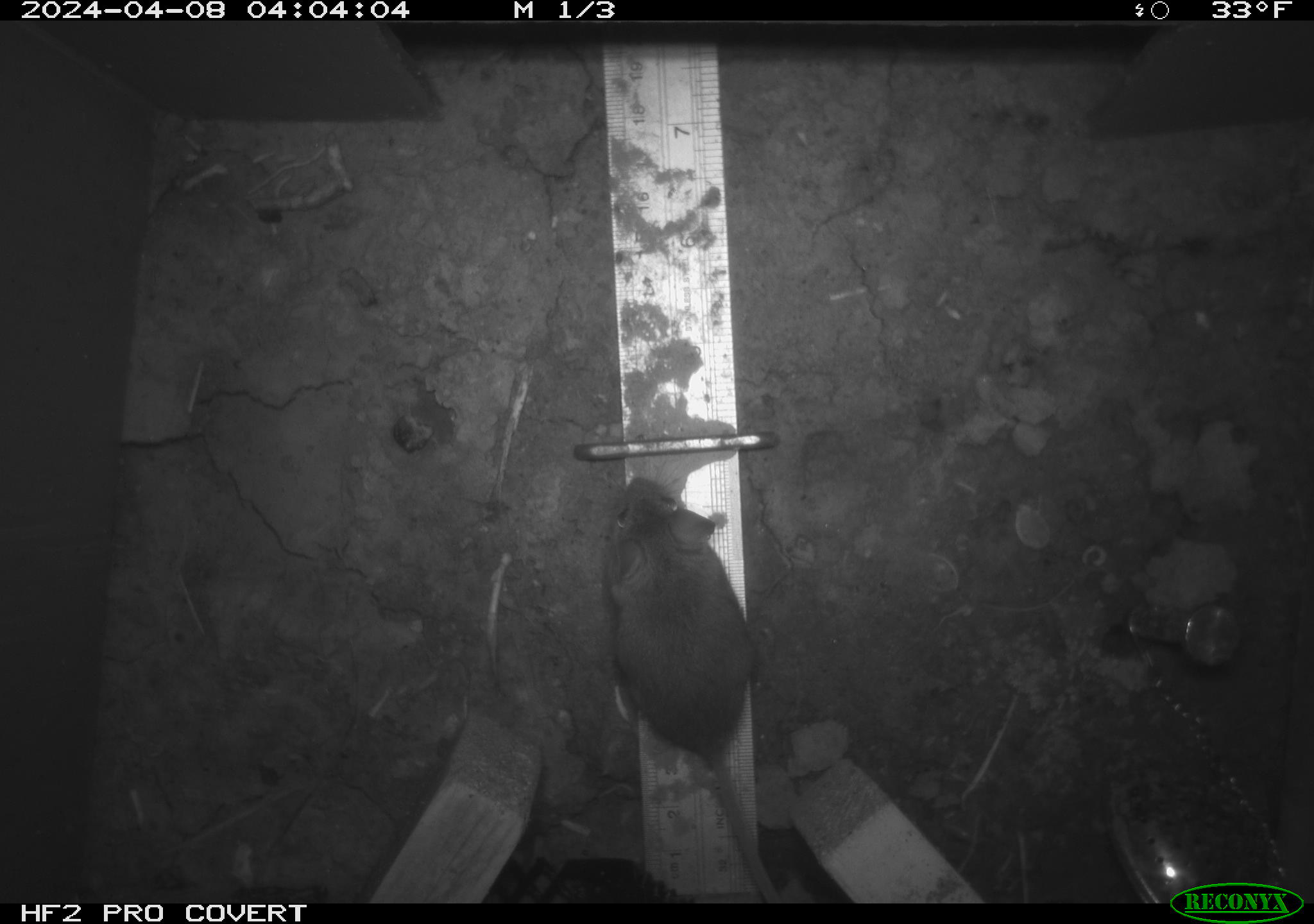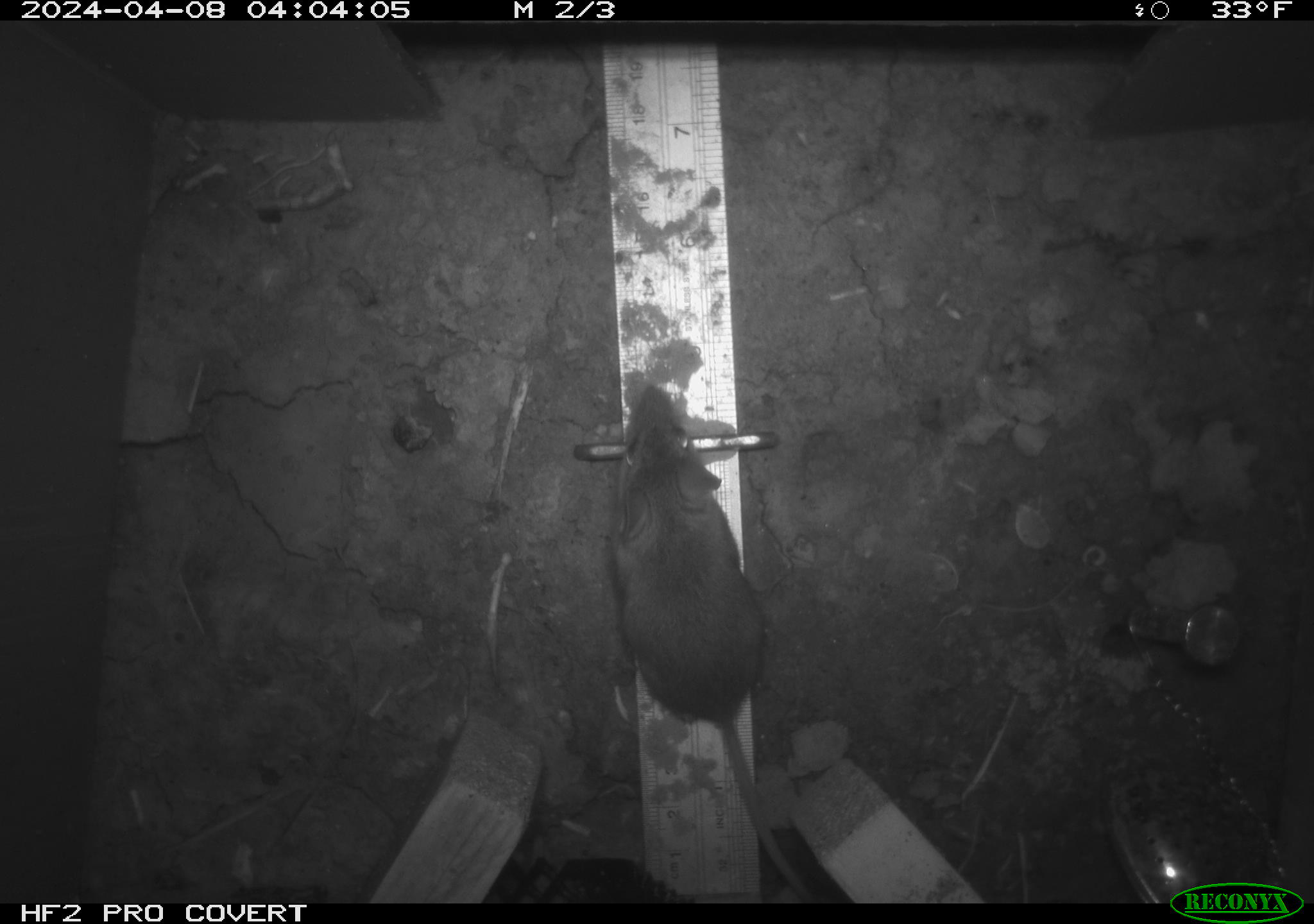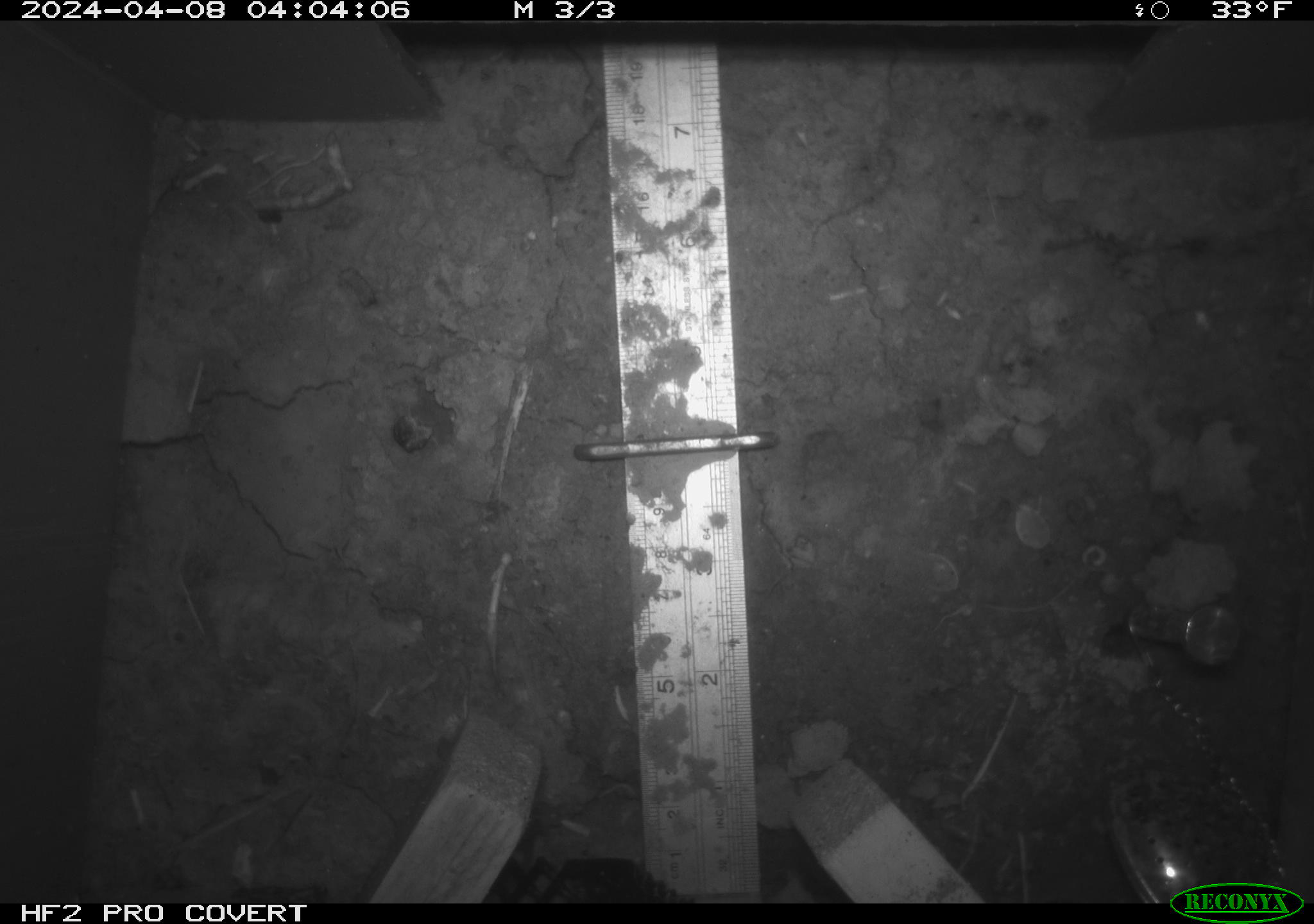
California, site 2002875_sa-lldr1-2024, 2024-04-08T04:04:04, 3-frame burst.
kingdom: Animalia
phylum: Chordata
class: Mammalia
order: Rodentia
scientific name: Rodentia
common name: rodent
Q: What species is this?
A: Rodent (Rodentia).